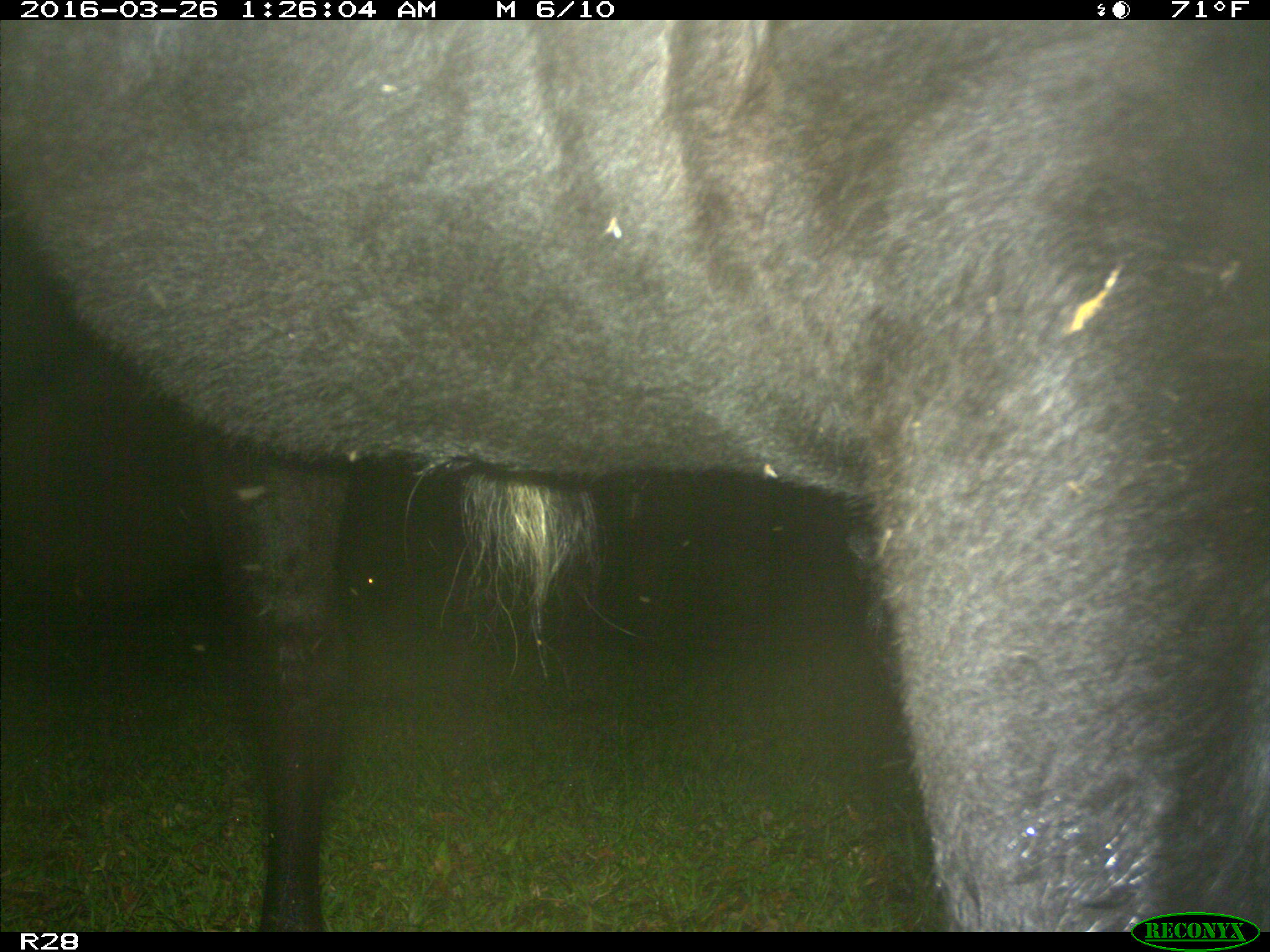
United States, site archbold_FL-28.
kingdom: Animalia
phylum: Chordata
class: Mammalia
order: Artiodactyla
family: Bovidae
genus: Bos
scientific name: Bos taurus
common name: domestic cow